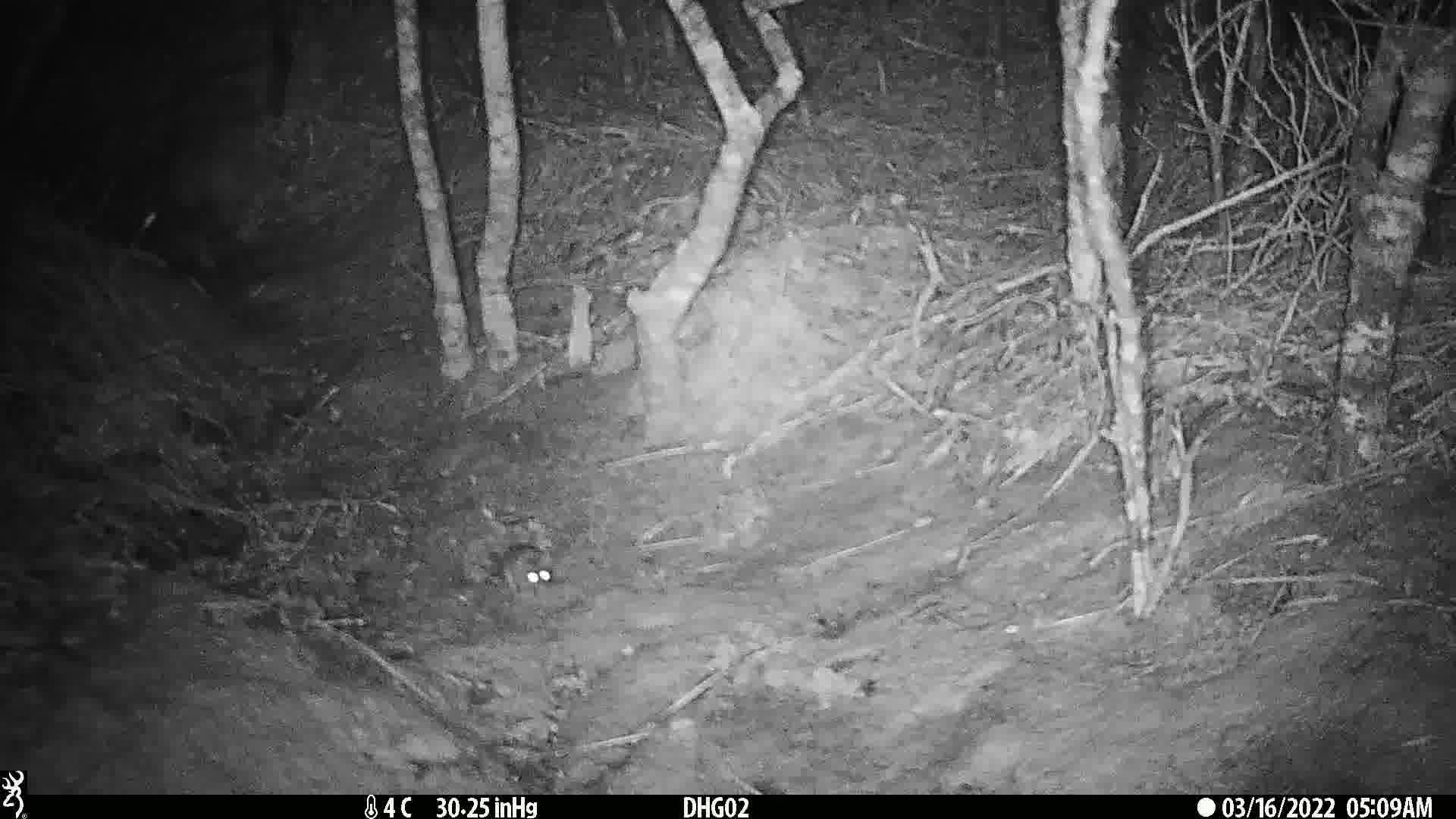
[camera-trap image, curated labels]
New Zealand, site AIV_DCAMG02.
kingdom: Animalia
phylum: Chordata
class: Mammalia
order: Rodentia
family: Muridae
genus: Mus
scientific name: Mus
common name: mouse